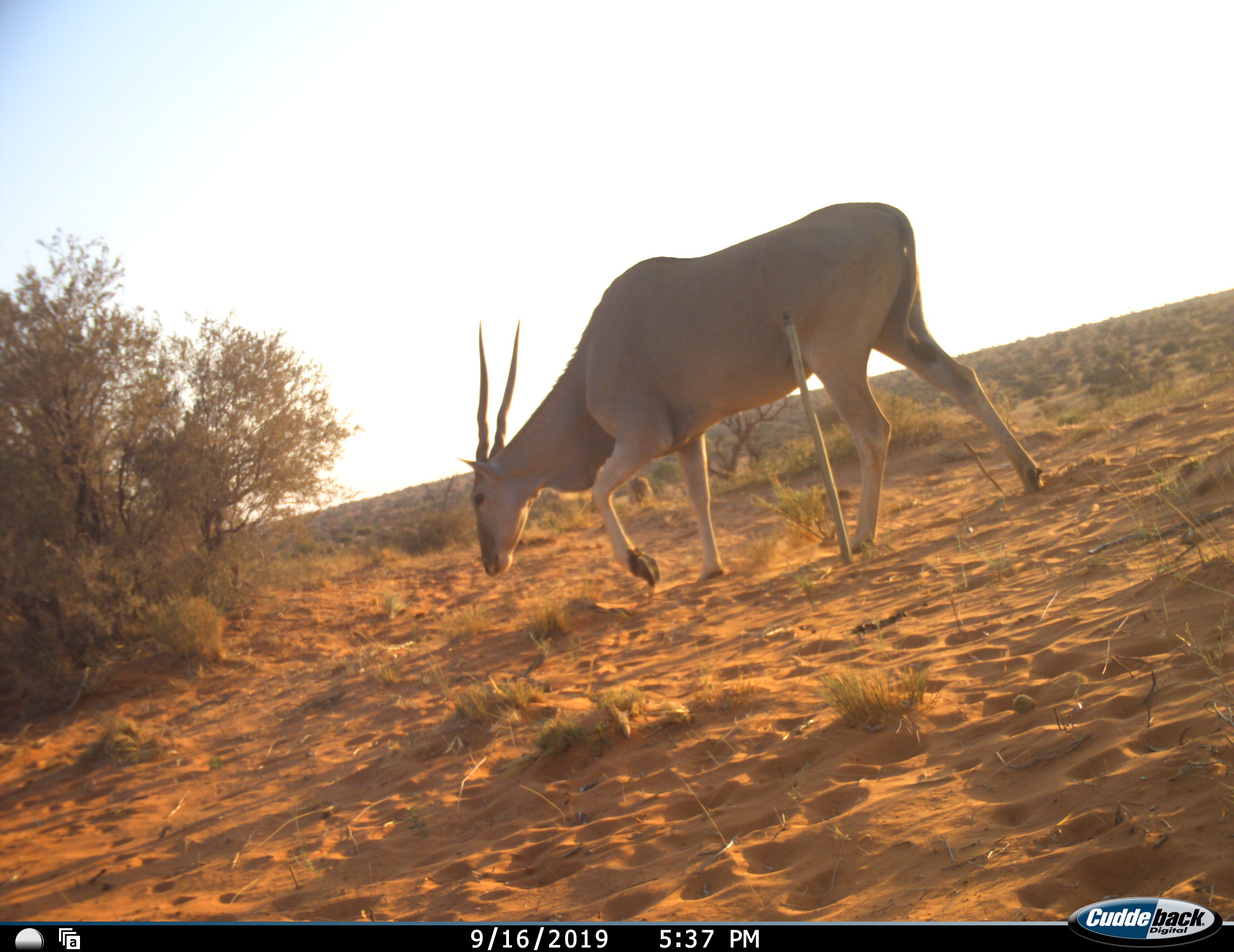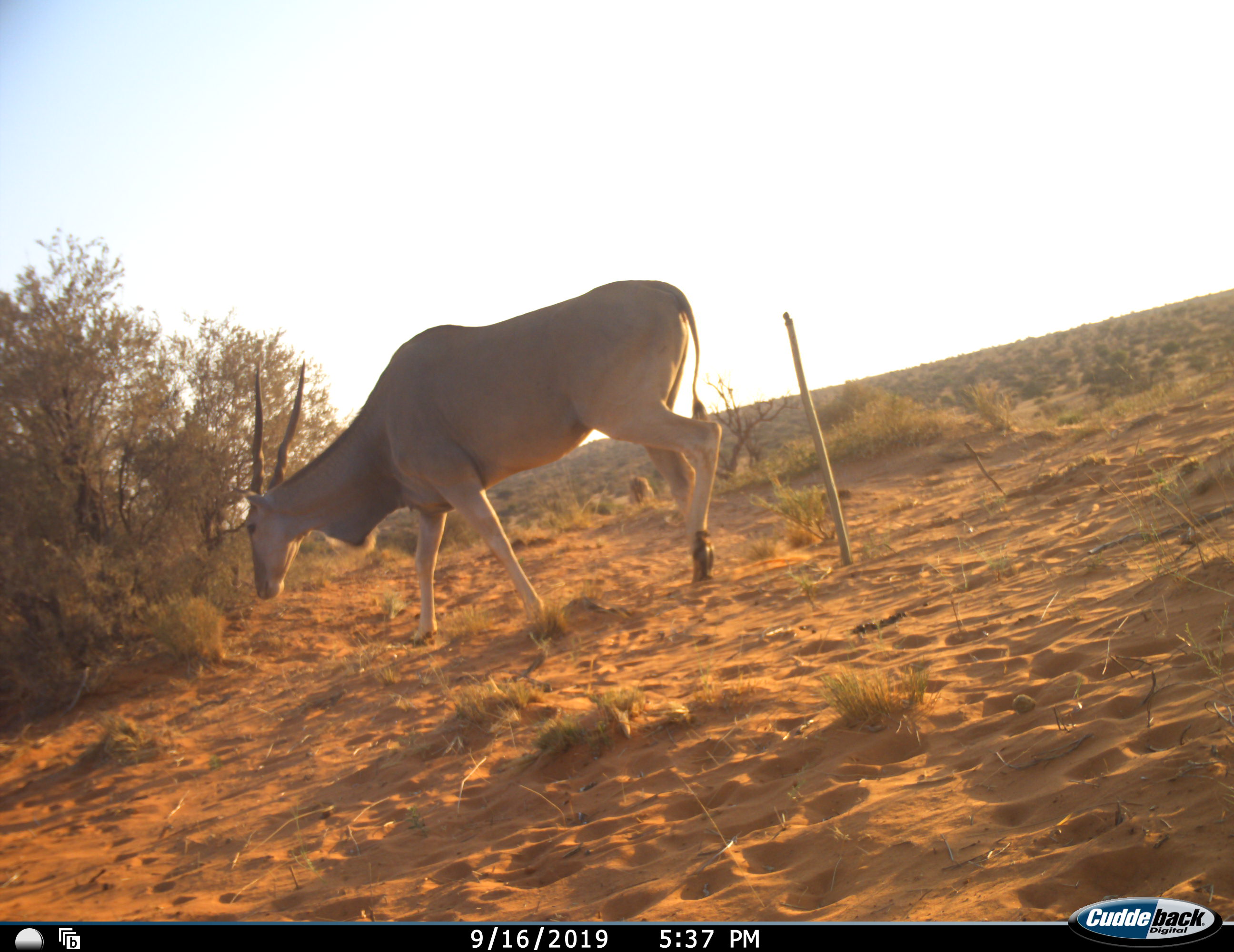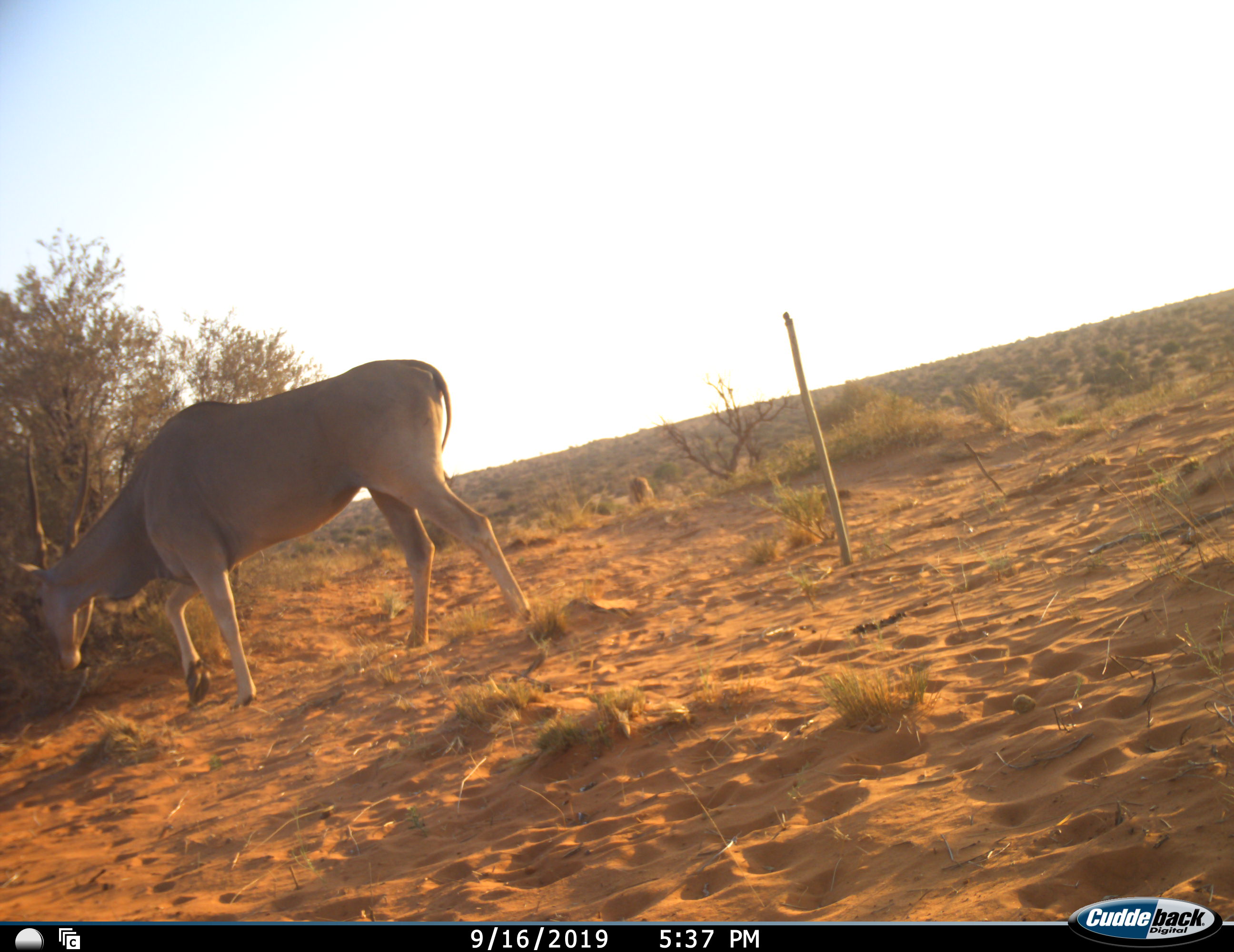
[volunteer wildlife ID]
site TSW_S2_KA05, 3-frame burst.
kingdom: Animalia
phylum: Chordata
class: Mammalia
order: Artiodactyla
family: Bovidae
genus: Tragelaphus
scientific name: Tragelaphus oryx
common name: eland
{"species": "eland (Tragelaphus oryx)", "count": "1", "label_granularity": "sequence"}